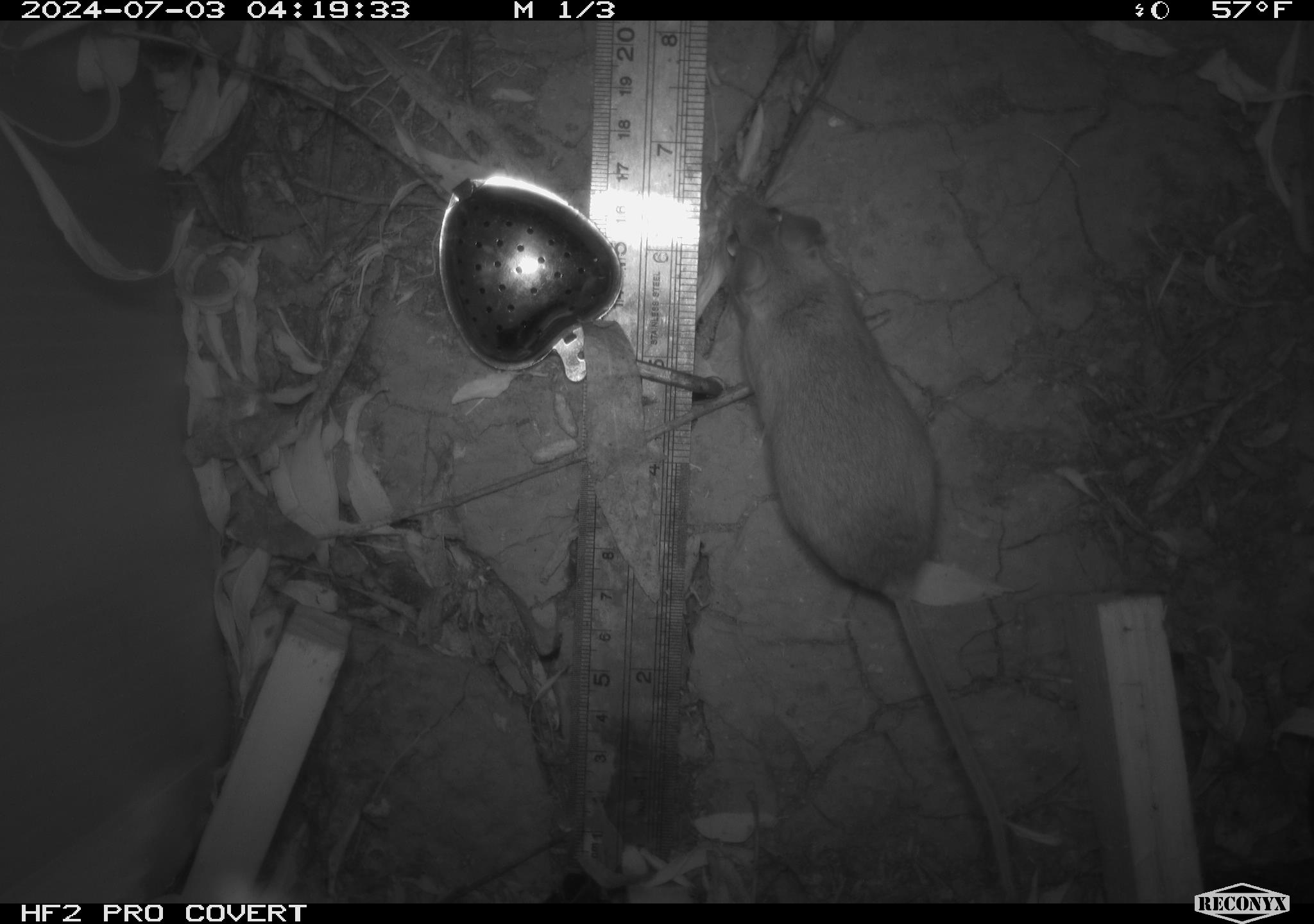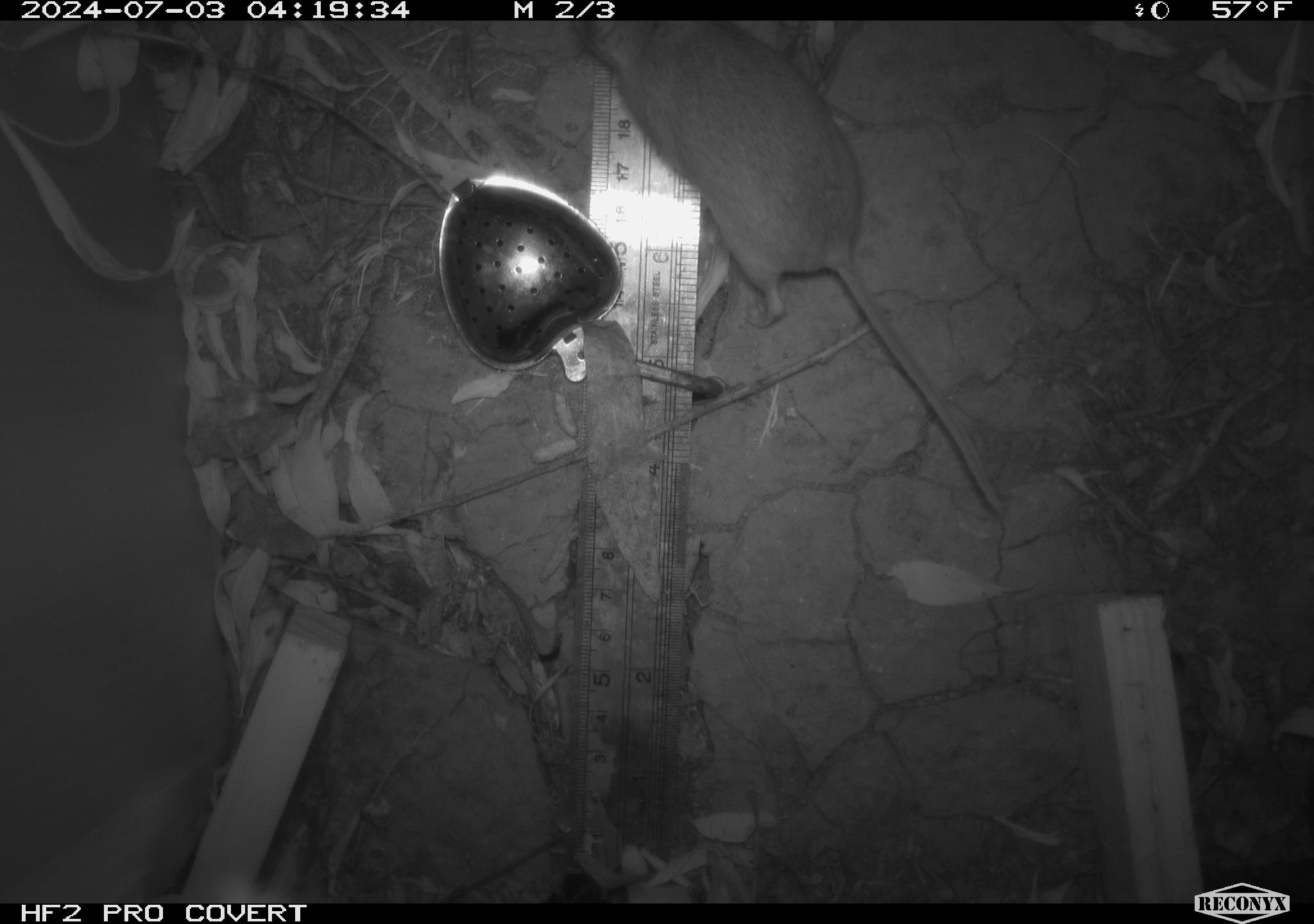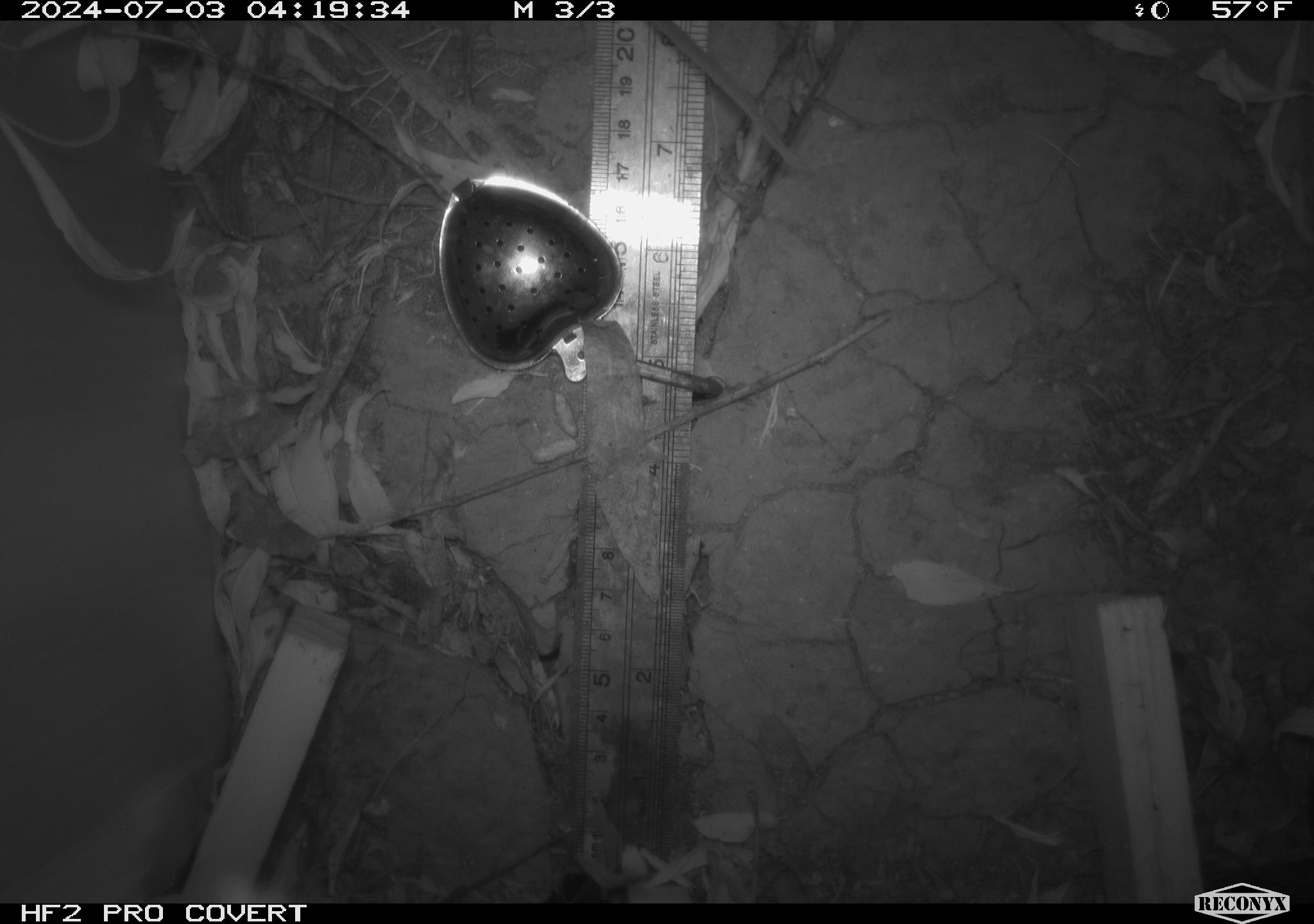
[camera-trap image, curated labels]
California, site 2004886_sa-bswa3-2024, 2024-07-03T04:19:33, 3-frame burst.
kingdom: Animalia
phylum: Chordata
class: Mammalia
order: Rodentia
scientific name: Rodentia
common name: mouse species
Mouse species (Rodentia).